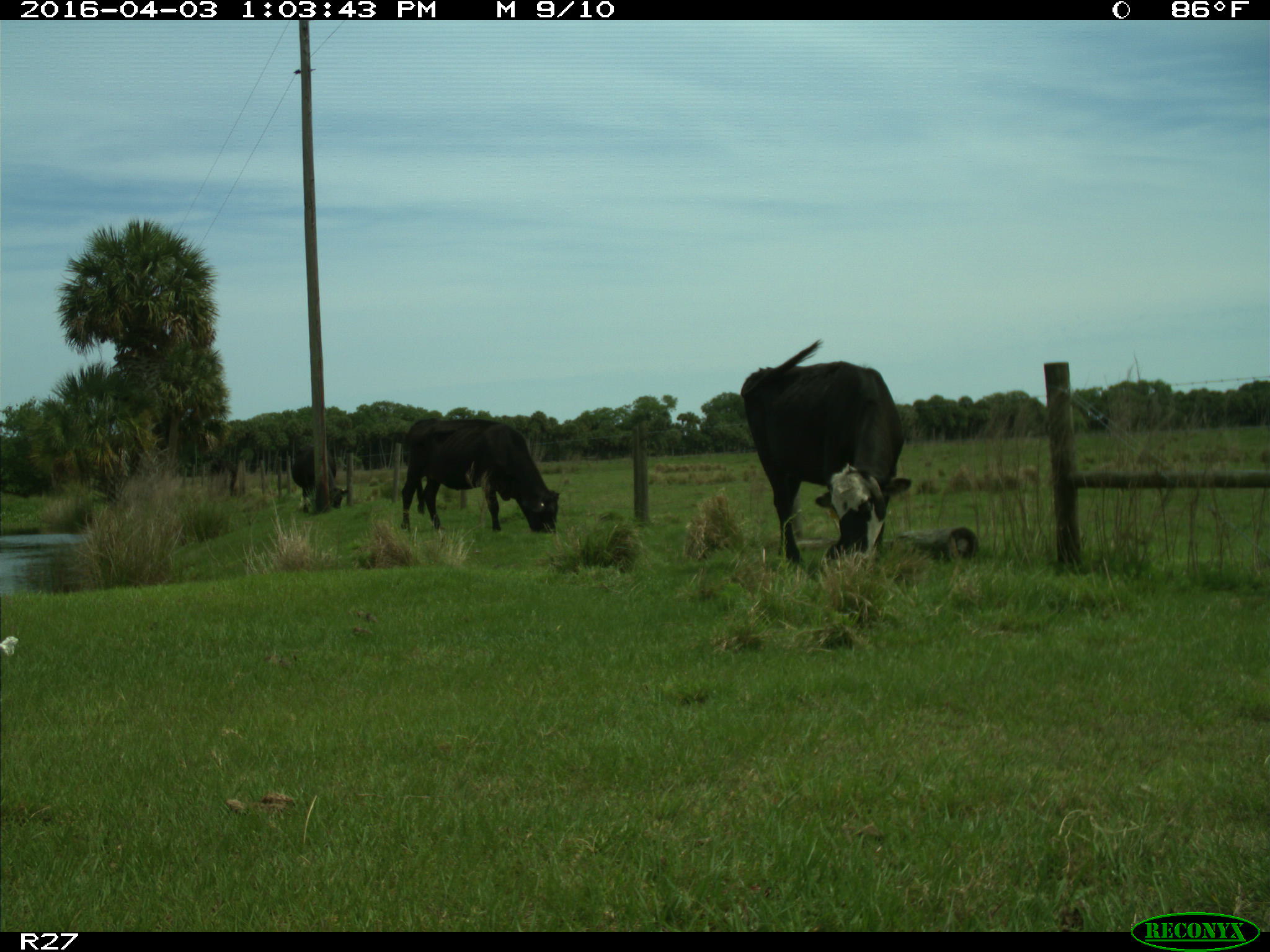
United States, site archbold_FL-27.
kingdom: Animalia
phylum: Chordata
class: Mammalia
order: Artiodactyla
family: Bovidae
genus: Bos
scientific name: Bos taurus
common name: domestic cow